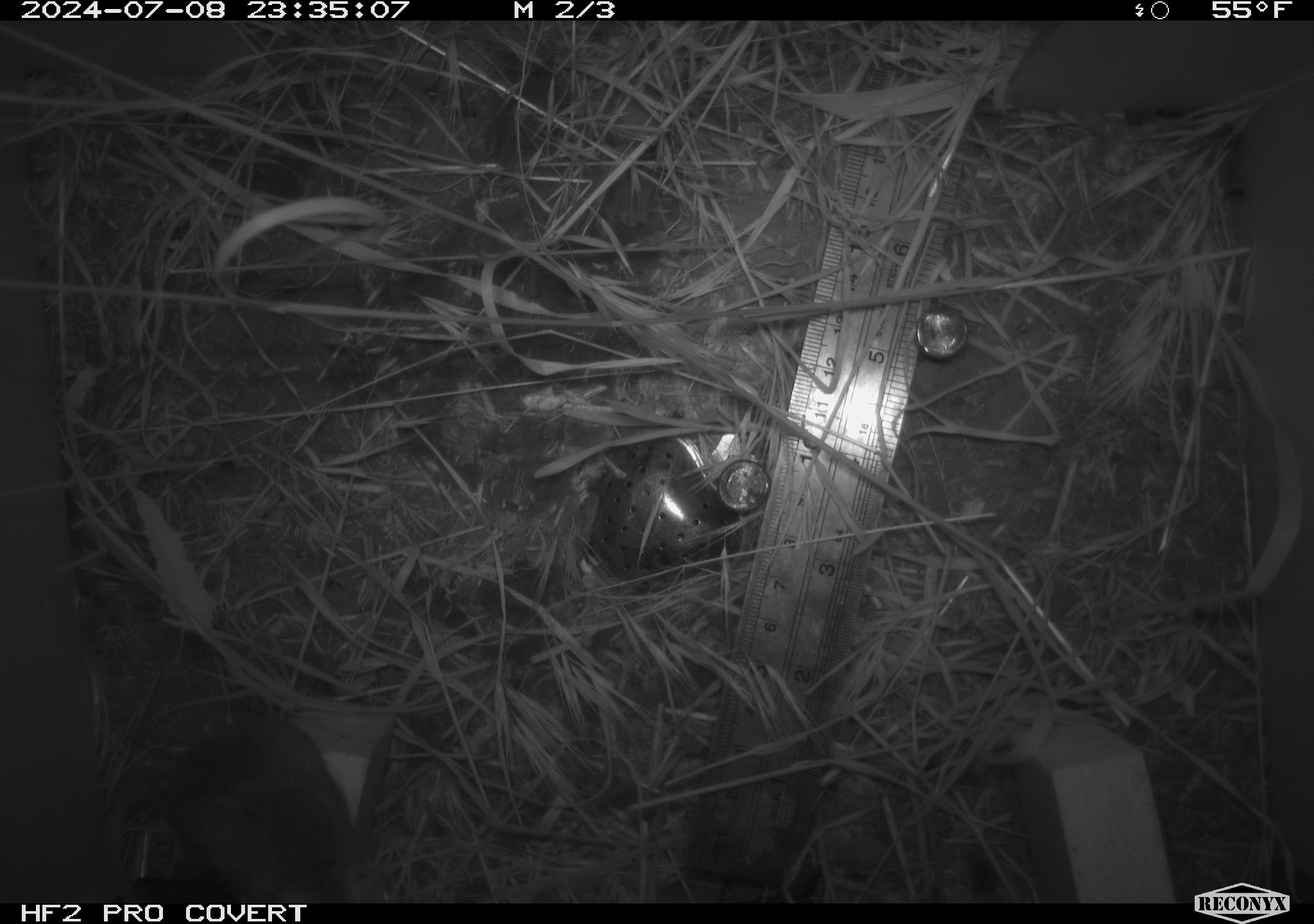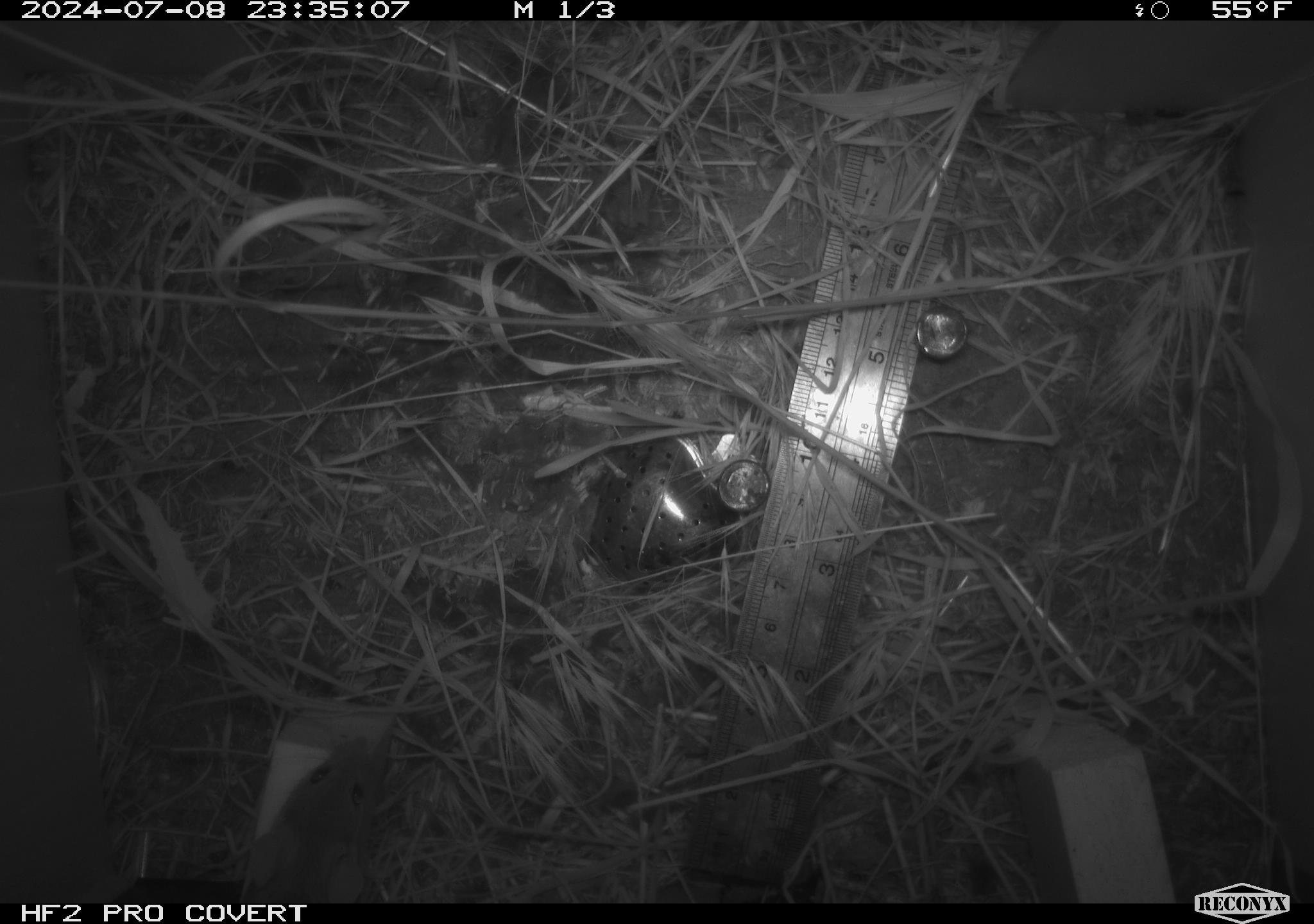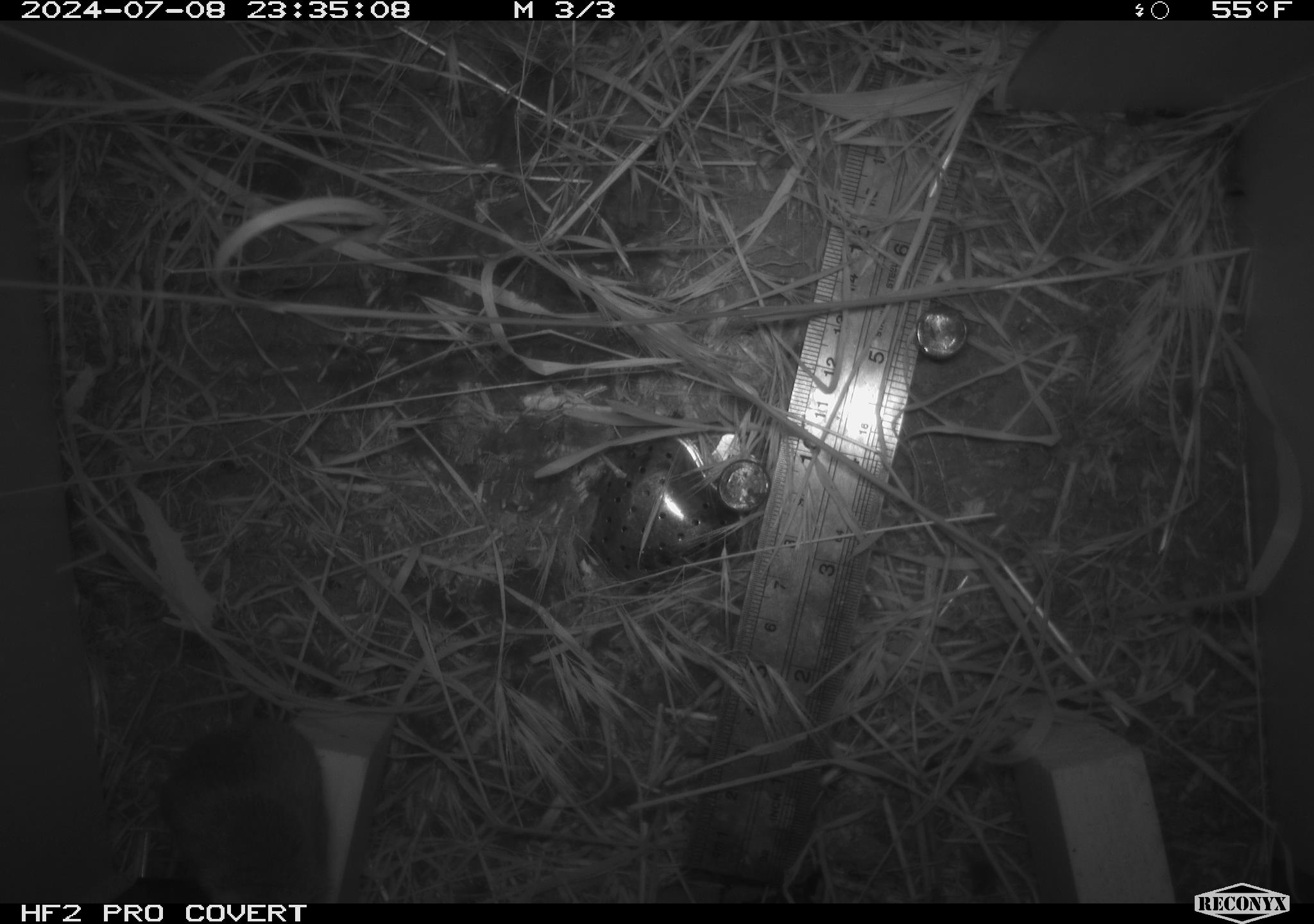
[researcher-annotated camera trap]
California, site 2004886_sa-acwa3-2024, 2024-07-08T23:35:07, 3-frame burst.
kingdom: Animalia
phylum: Chordata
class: Mammalia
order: Rodentia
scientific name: Rodentia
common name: mouse species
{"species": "mouse species (Rodentia)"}